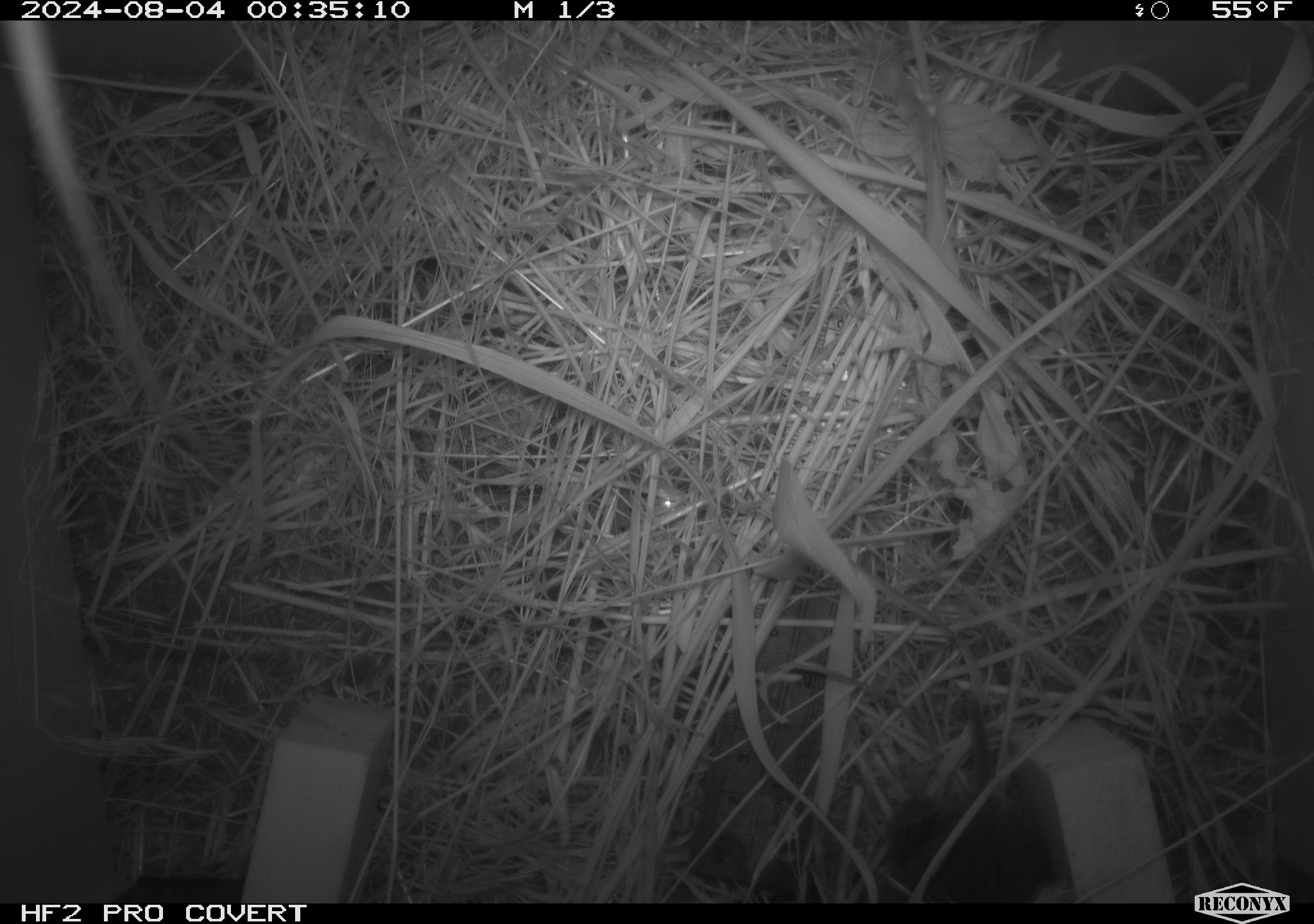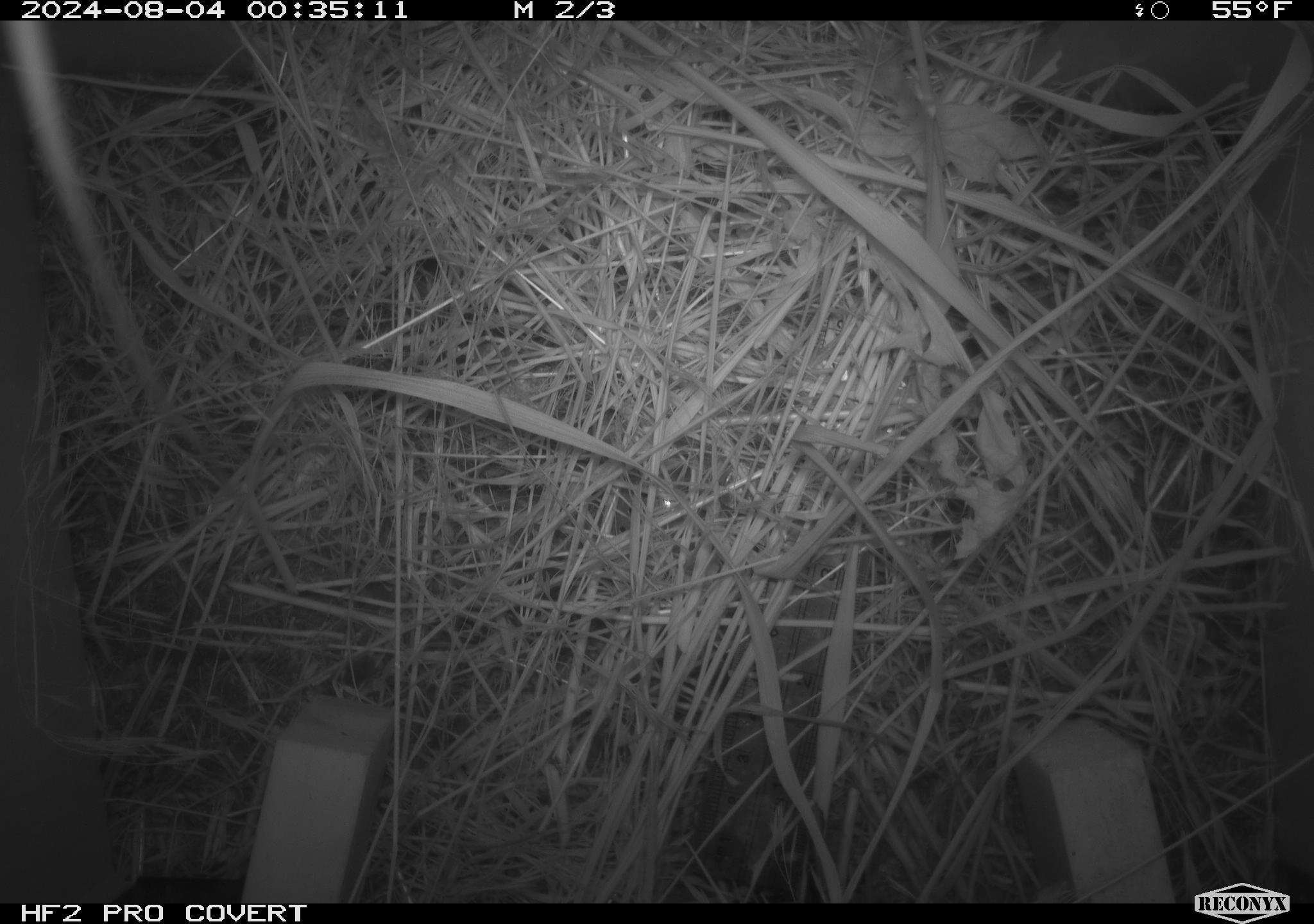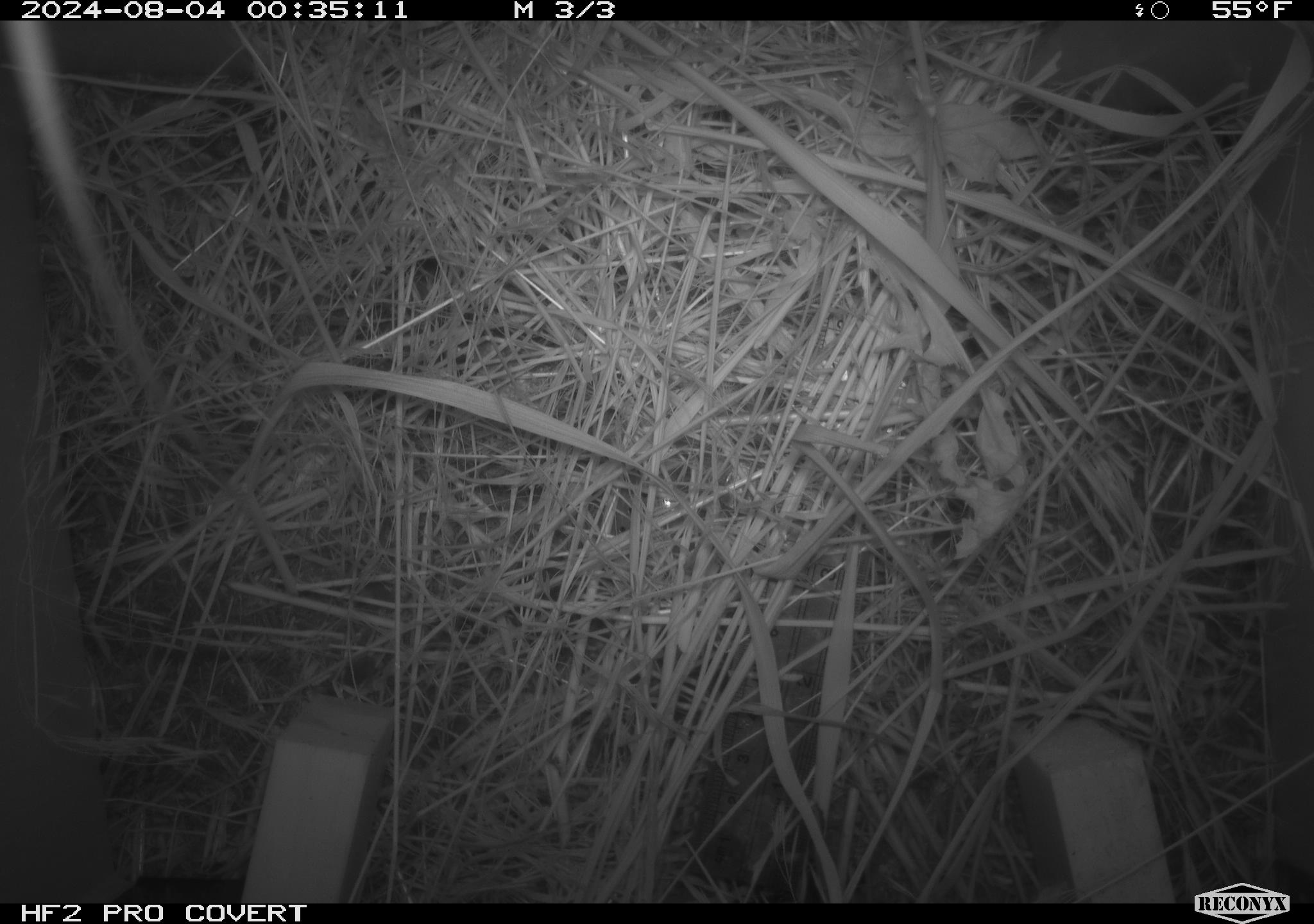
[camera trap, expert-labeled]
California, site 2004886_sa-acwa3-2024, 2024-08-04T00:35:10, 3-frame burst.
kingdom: Animalia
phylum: Chordata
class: Mammalia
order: Rodentia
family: Cricetidae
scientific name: Arvicolinae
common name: voles, lemmings, and muskrats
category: arvicolinae subfamily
Arvicolinae subfamily (voles, lemmings, and muskrats) (Arvicolinae).